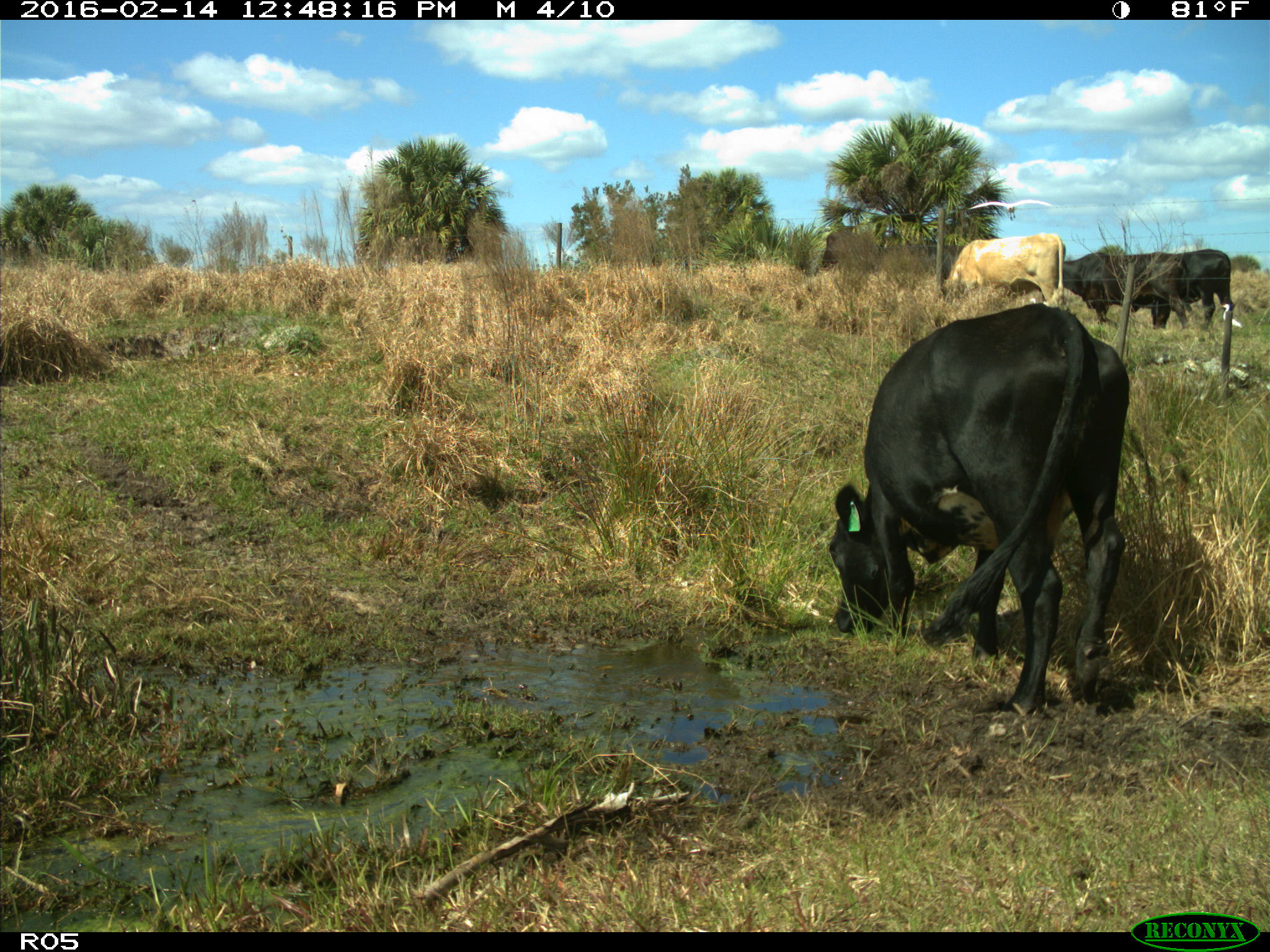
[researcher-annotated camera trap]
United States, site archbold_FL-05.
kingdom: Animalia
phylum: Chordata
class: Mammalia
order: Artiodactyla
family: Bovidae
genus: Bos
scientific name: Bos taurus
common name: domestic cow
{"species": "Bos taurus (domestic cow)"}